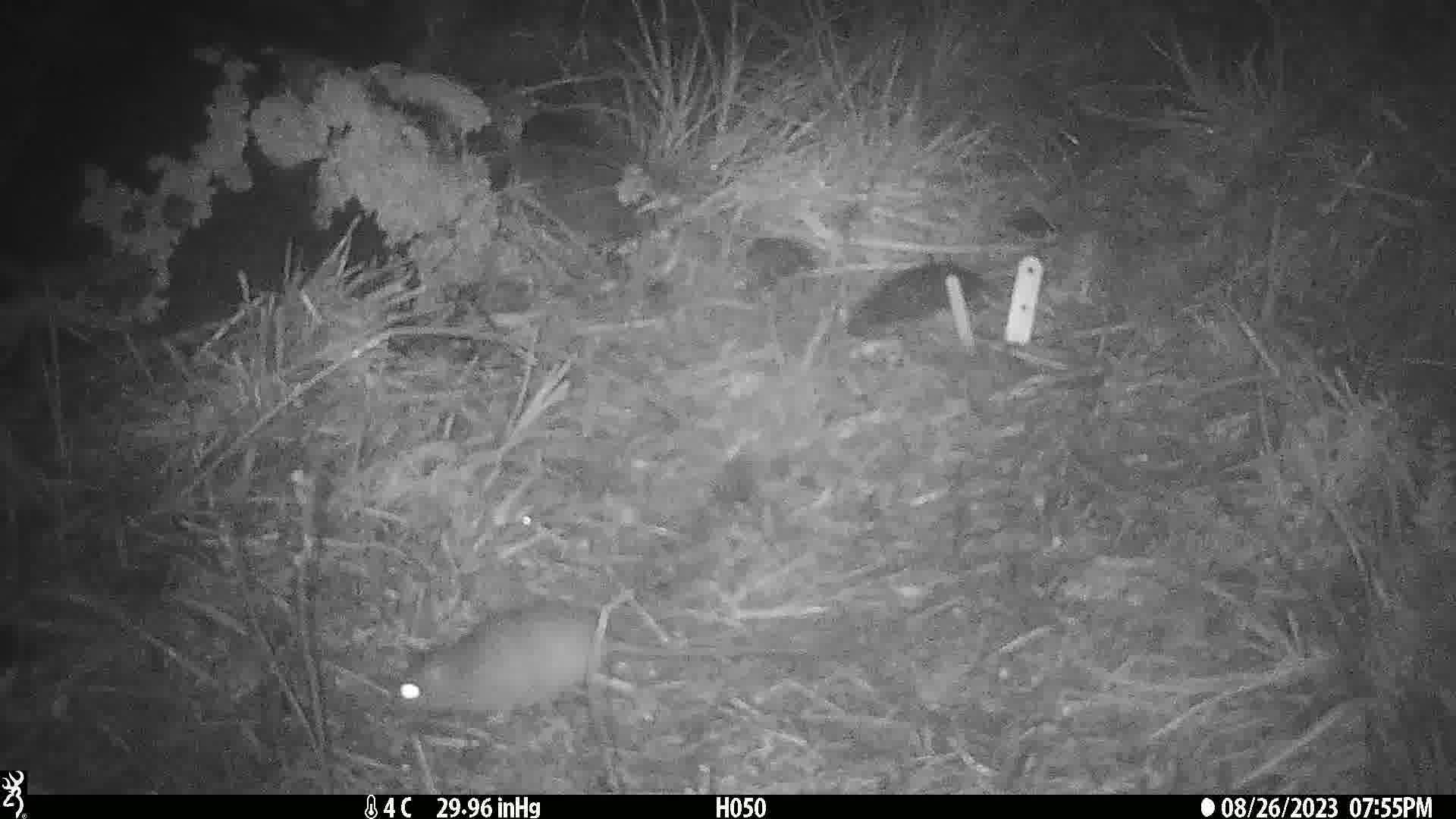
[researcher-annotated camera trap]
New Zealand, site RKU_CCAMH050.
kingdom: Animalia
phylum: Chordata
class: Mammalia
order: Rodentia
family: Muridae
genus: Rattus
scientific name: Rattus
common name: rat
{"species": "rat (Rattus)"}